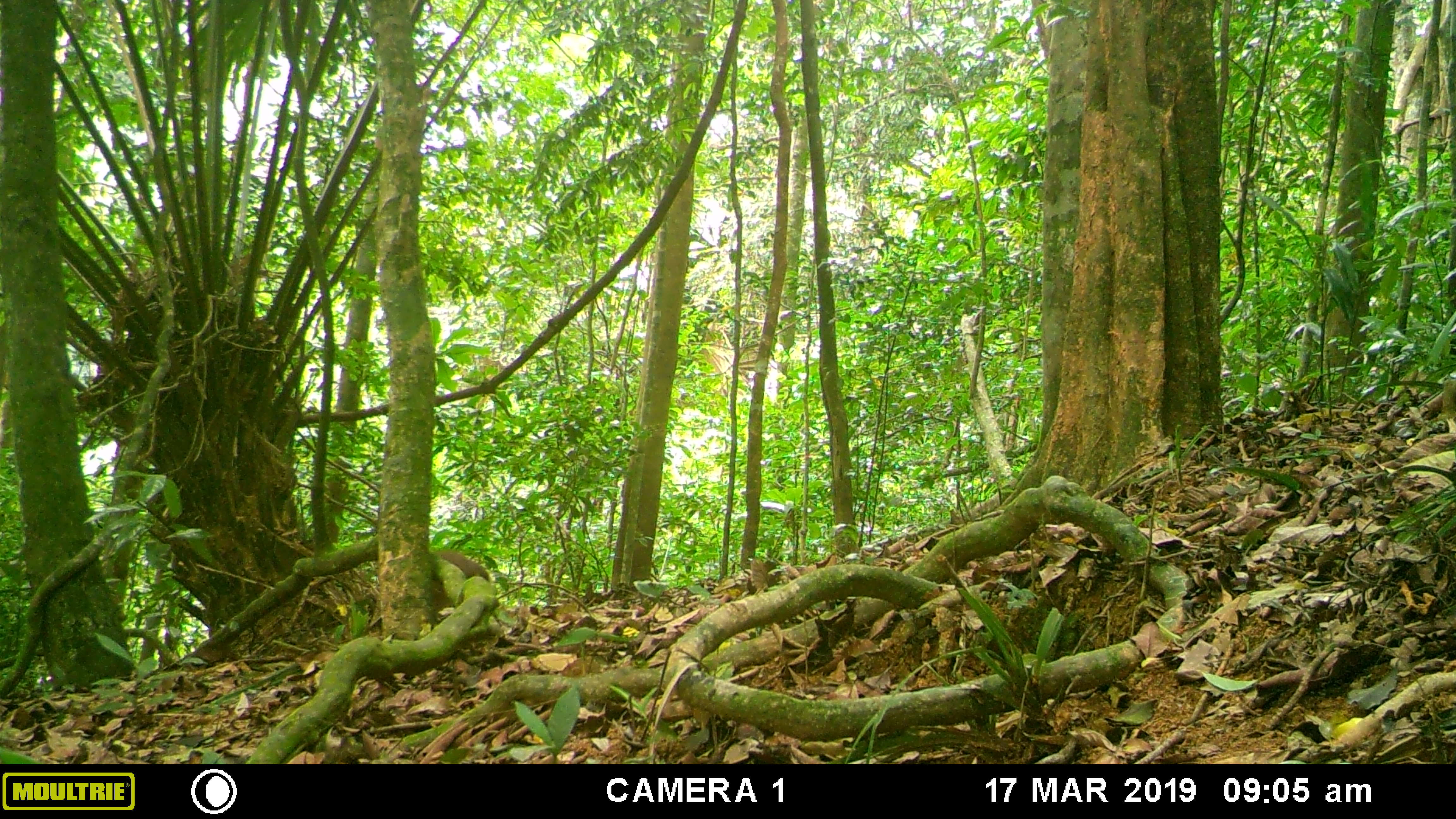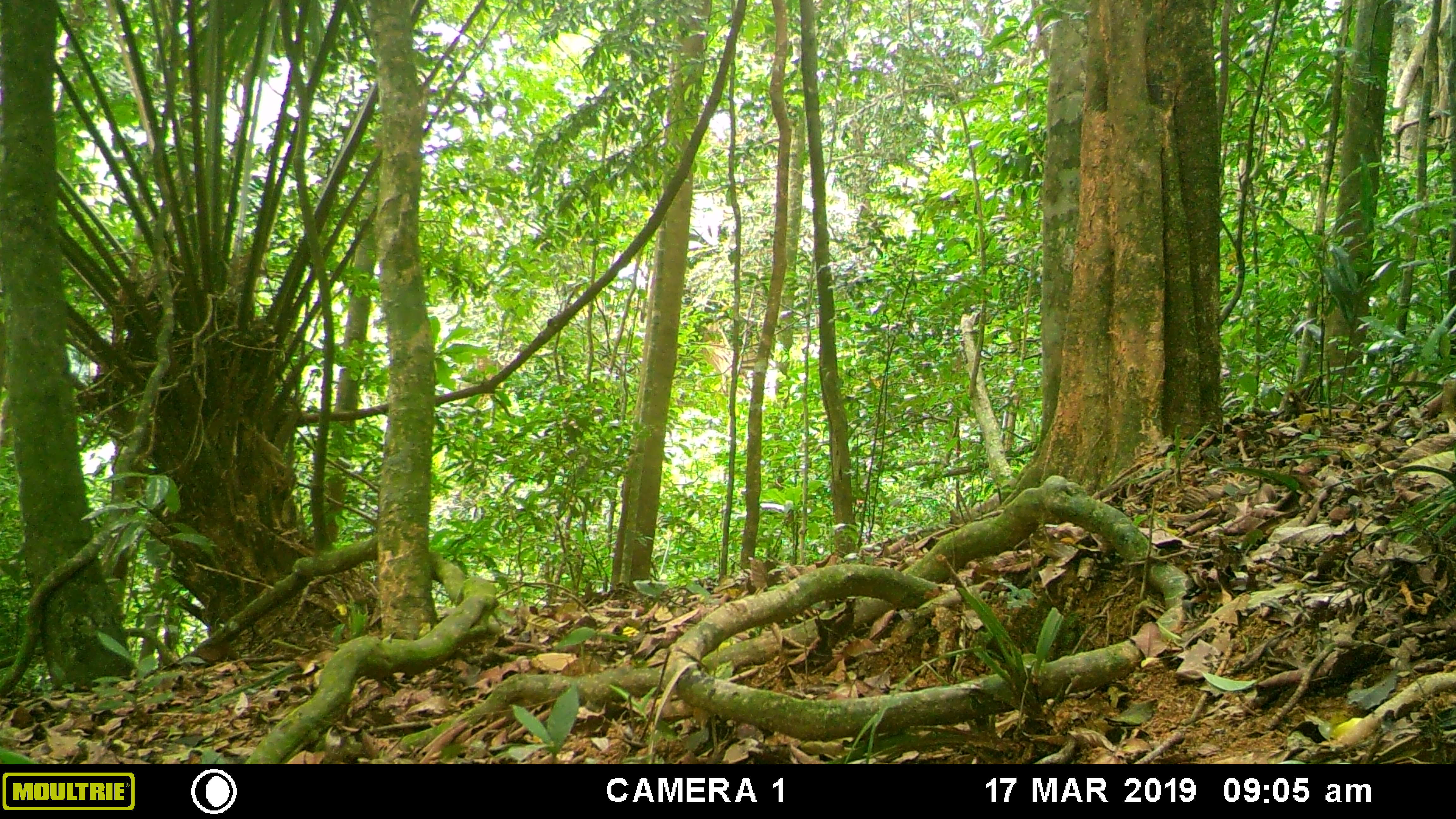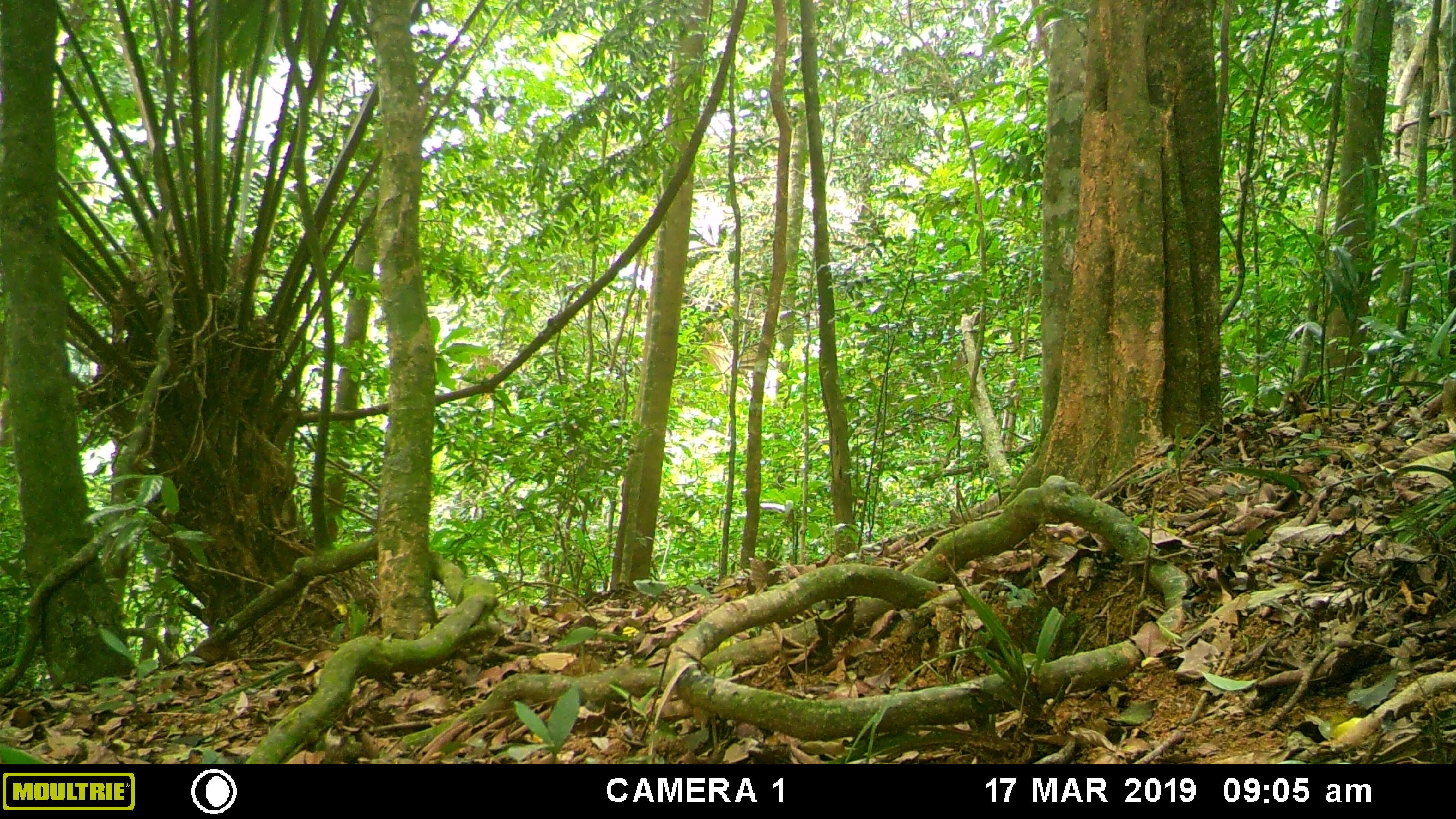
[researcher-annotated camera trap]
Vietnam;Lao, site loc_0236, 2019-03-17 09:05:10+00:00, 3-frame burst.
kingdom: Animalia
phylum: Chordata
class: Mammalia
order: Artiodactyla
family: Cervidae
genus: Muntiacus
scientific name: Muntiacus vuquangensis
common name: large-antlered muntjac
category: large antlered muntjac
Large antlered muntjac (large-antlered muntjac) (Muntiacus vuquangensis). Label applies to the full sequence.